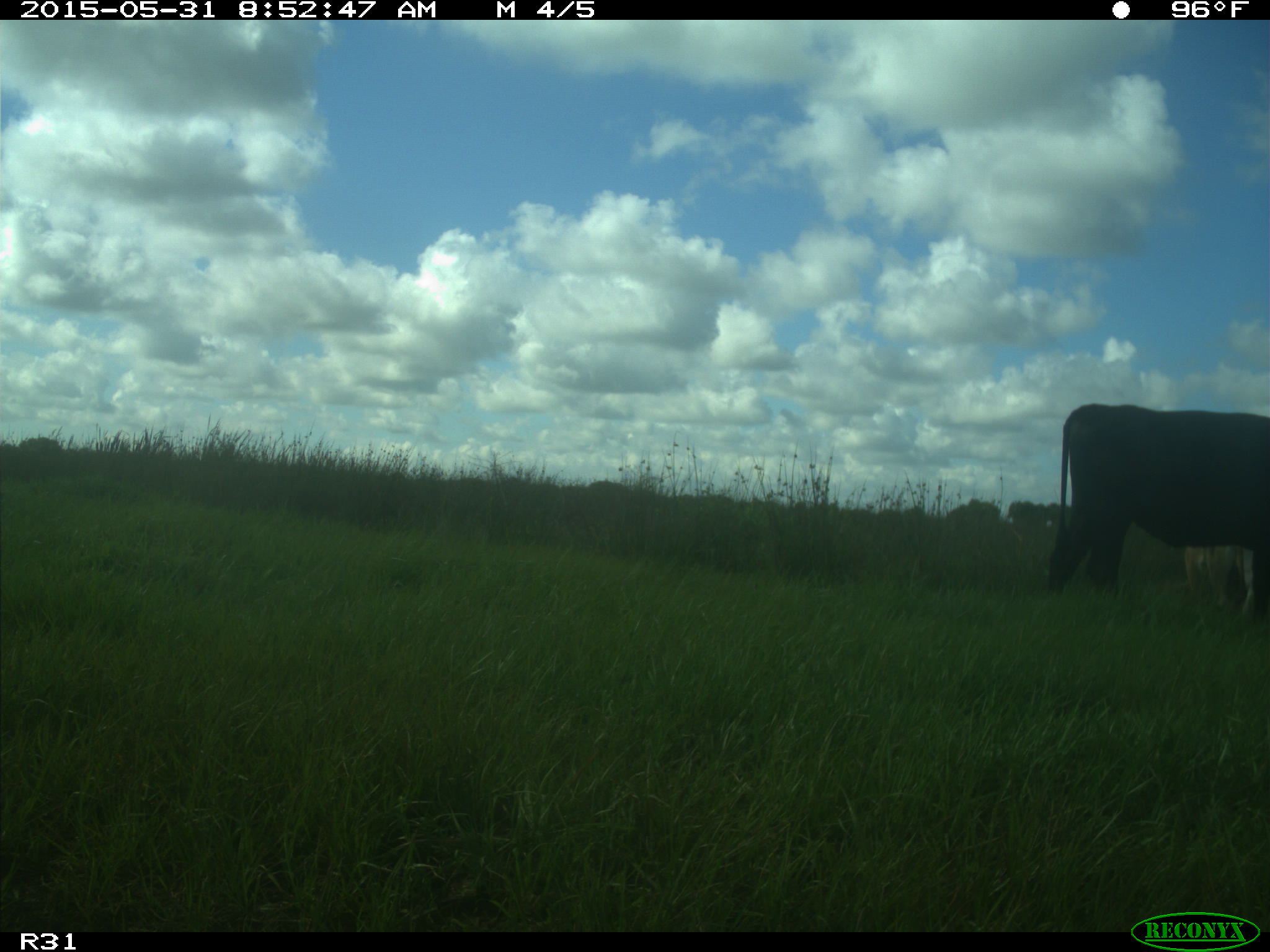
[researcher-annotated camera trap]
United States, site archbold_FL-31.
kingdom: Animalia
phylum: Chordata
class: Mammalia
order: Artiodactyla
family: Bovidae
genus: Bos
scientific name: Bos taurus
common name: domestic cow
Bos taurus (domestic cow).